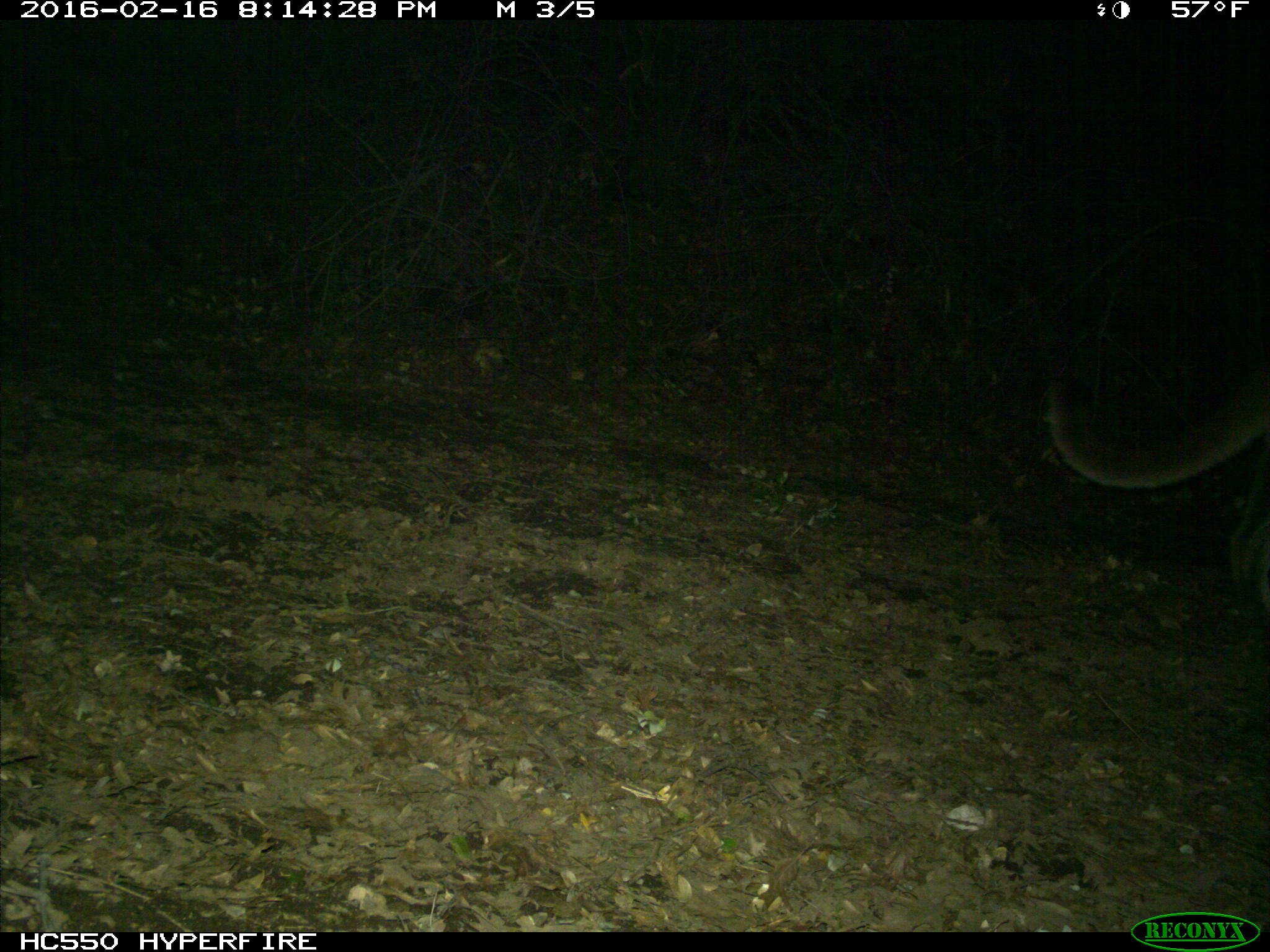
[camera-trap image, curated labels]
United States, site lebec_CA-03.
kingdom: Animalia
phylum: Chordata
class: Mammalia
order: Carnivora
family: Felidae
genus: Puma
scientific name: Puma concolor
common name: mountain lion